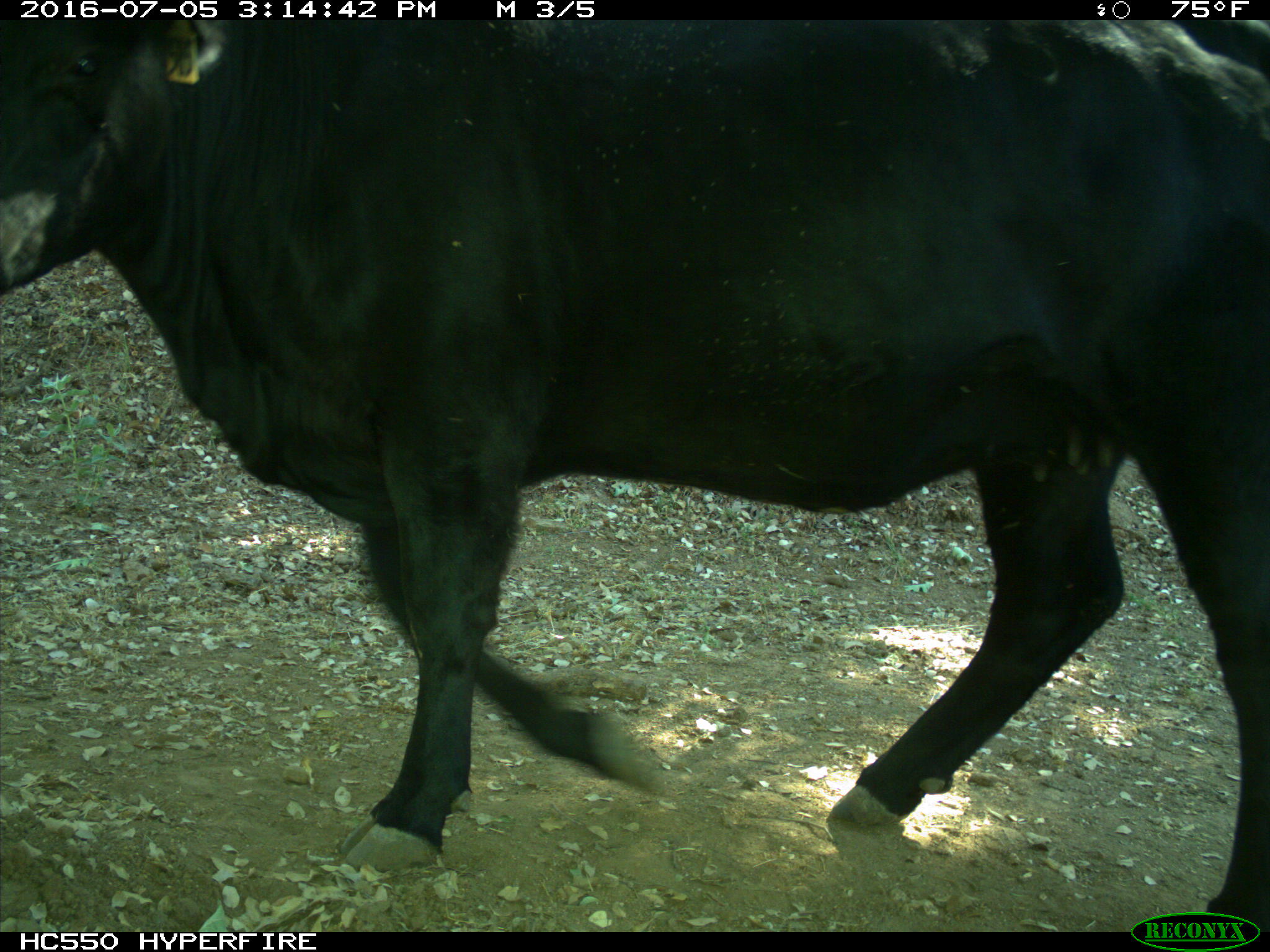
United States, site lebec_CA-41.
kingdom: Animalia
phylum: Chordata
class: Mammalia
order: Artiodactyla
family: Bovidae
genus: Bos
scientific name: Bos taurus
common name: domestic cow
Bos taurus (domestic cow).